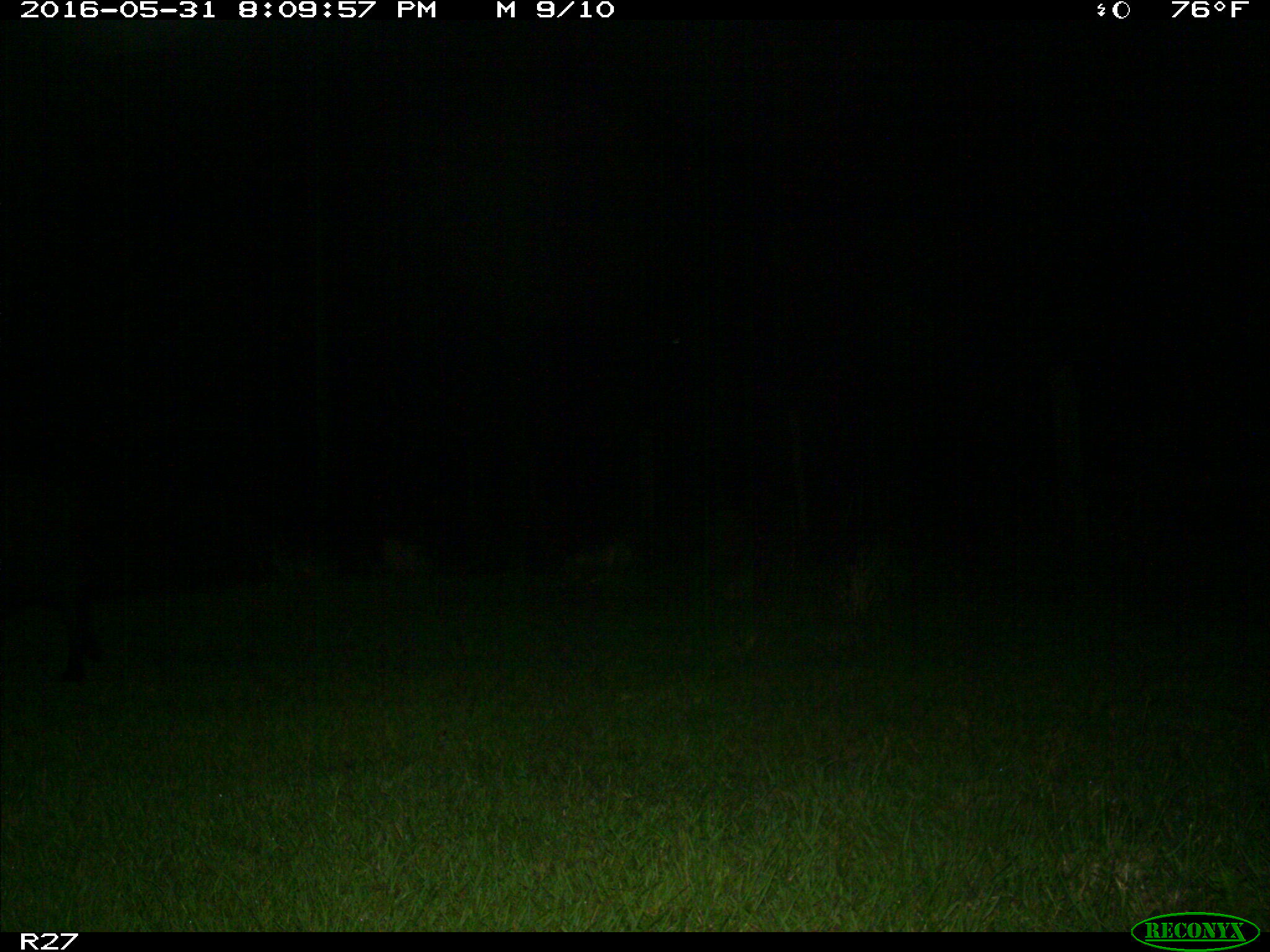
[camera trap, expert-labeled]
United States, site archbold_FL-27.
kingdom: Animalia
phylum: Chordata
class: Mammalia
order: Artiodactyla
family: Suidae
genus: Sus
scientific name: Sus scrofa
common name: wild boar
Sus scrofa (wild boar).